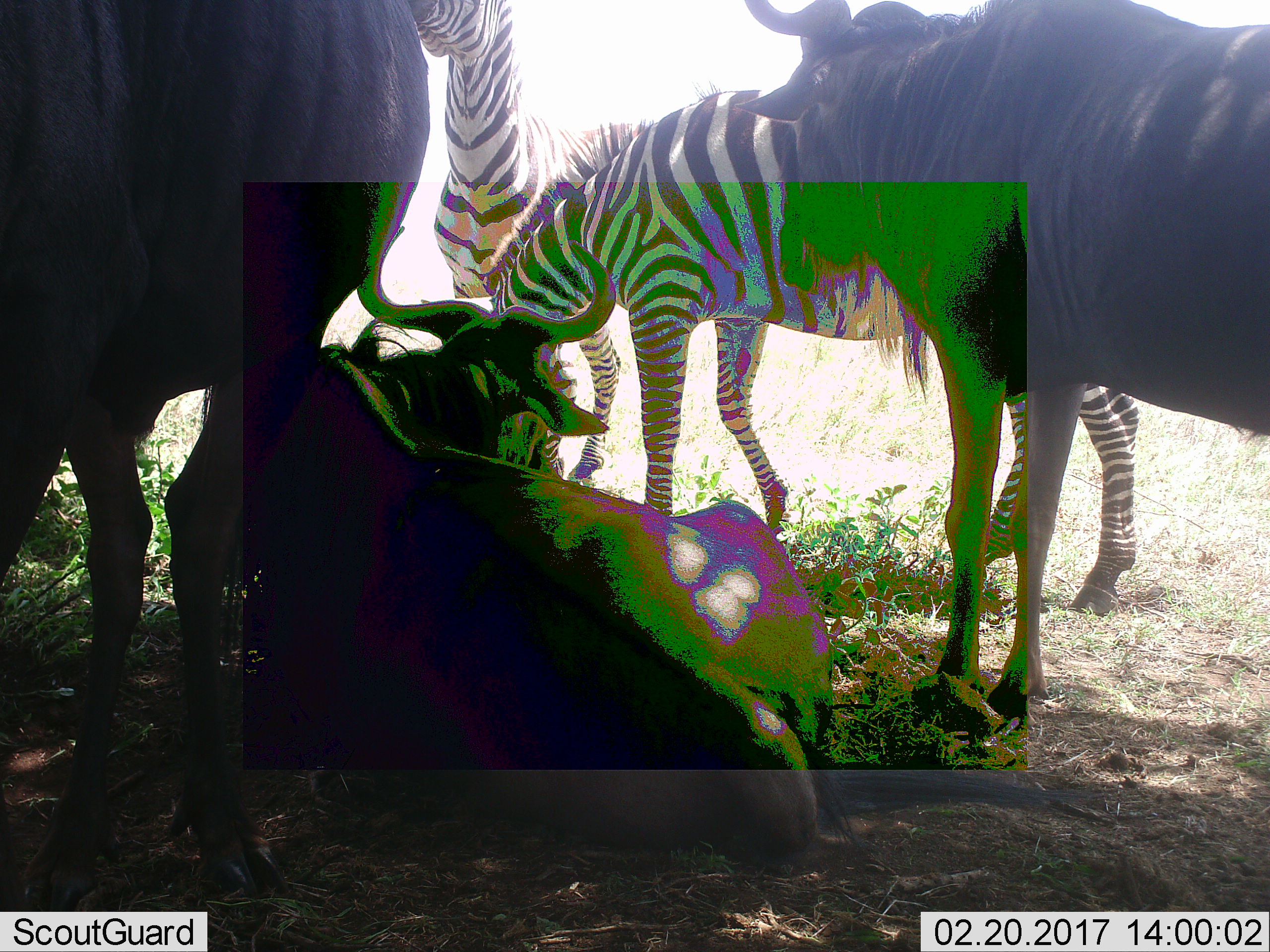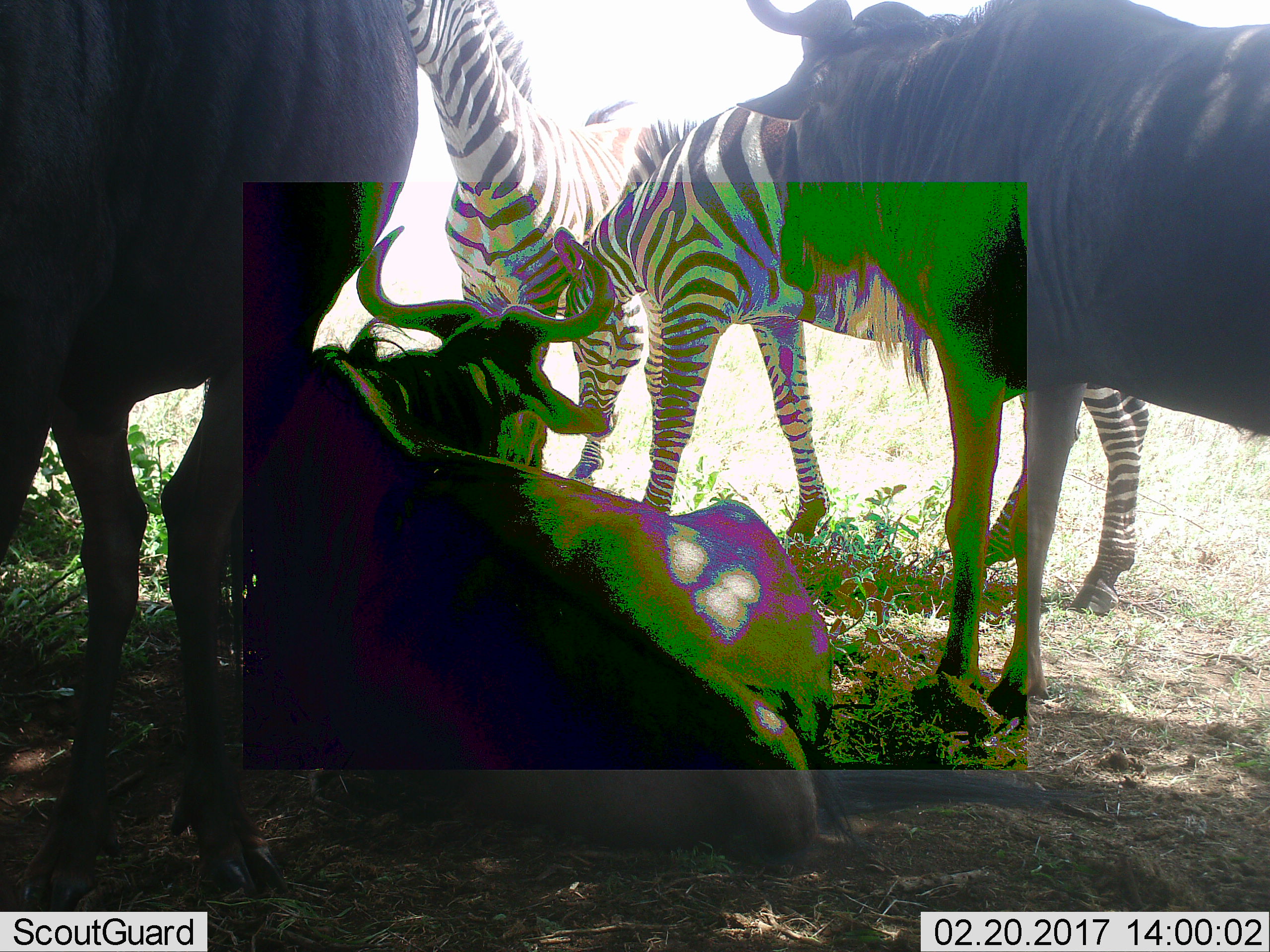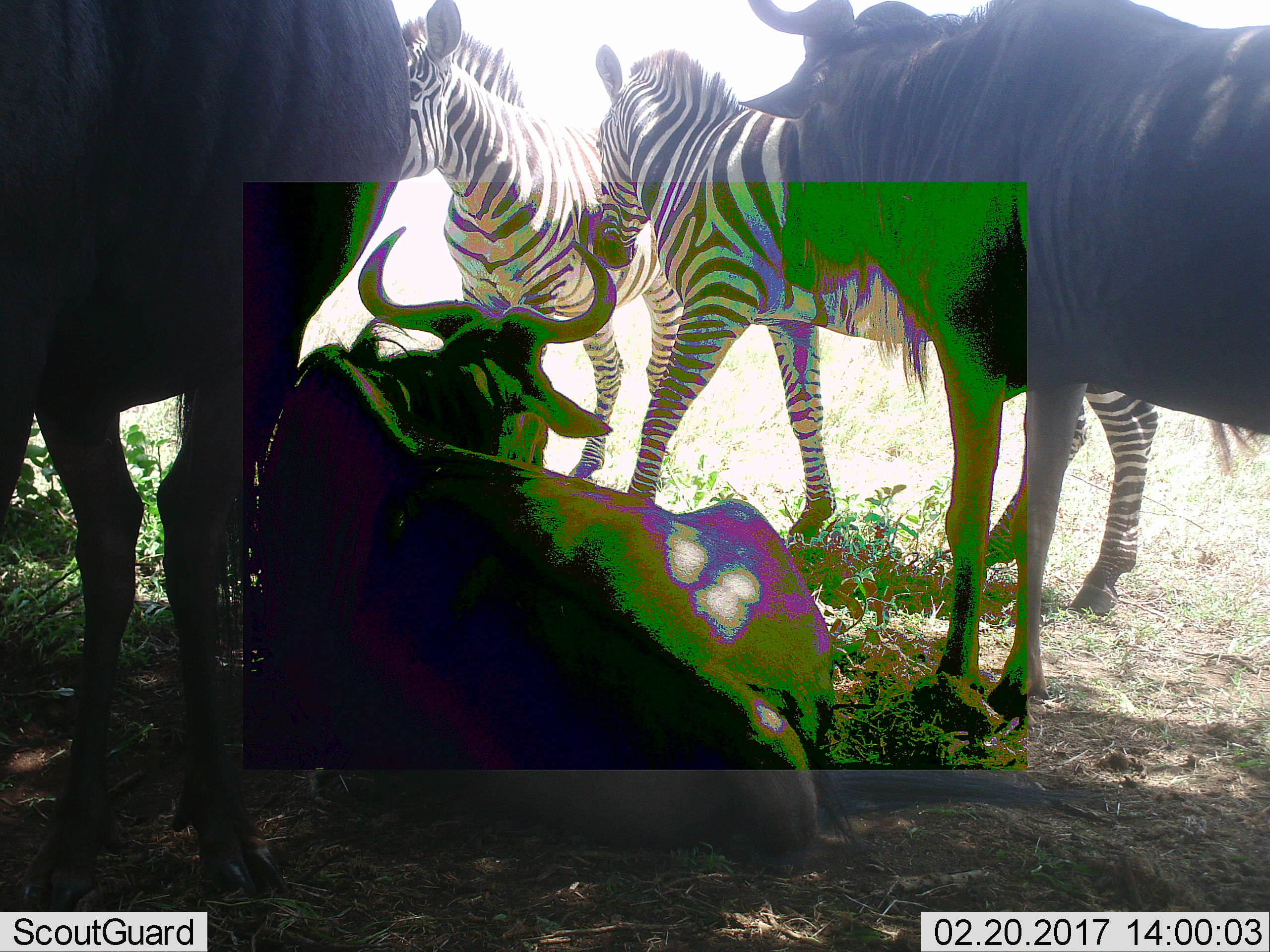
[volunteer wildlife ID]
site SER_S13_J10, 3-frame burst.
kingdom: Animalia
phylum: Chordata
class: Mammalia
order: Artiodactyla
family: Bovidae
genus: Connochaetes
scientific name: Connochaetes taurinus taurinus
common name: blue wildebeest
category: wildebeestblue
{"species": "wildebeestblue (blue wildebeest) (Connochaetes taurinus taurinus)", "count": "3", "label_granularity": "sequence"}